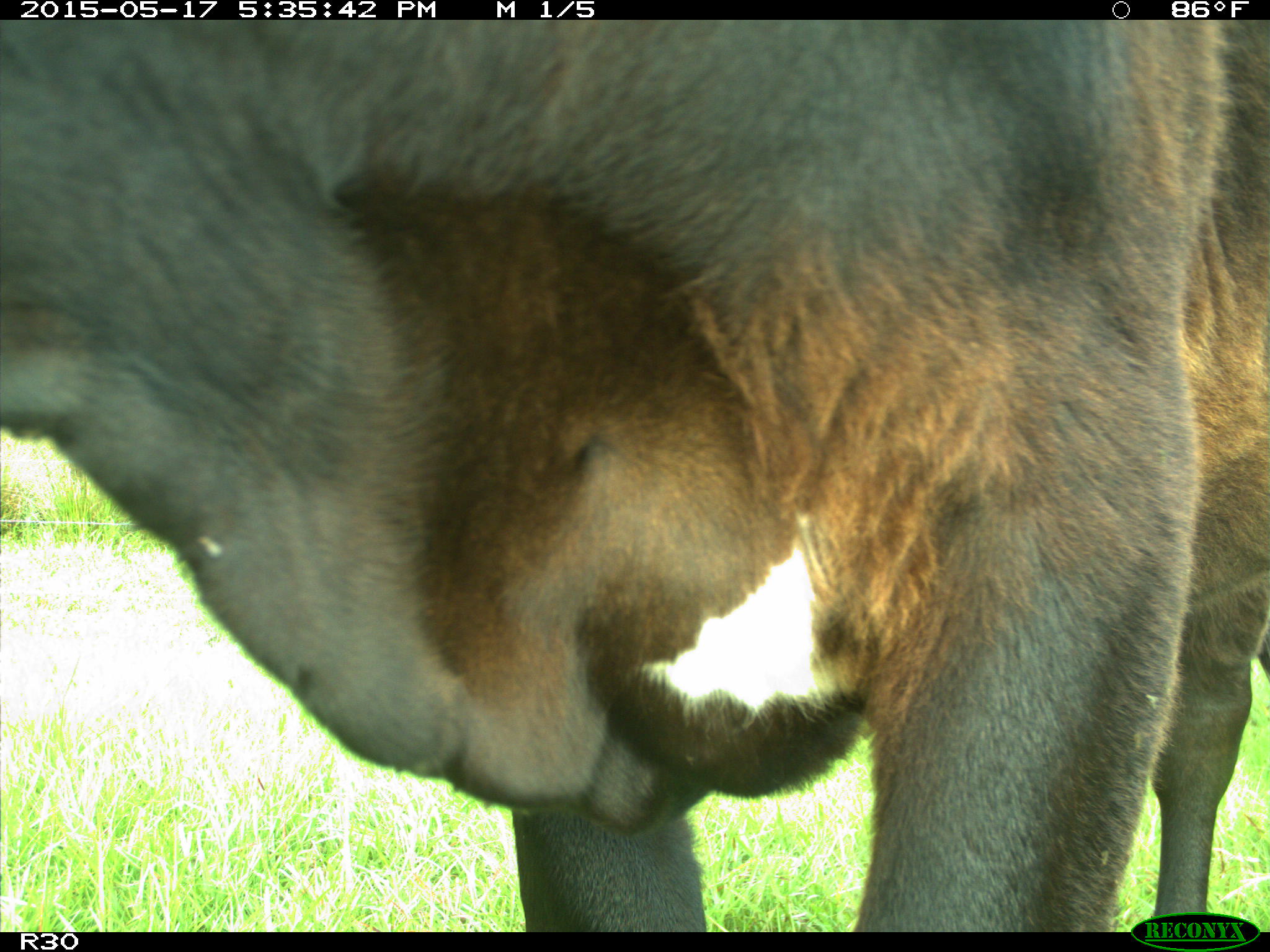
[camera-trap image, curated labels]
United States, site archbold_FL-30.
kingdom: Animalia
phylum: Chordata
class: Mammalia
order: Artiodactyla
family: Bovidae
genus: Bos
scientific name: Bos taurus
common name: domestic cow